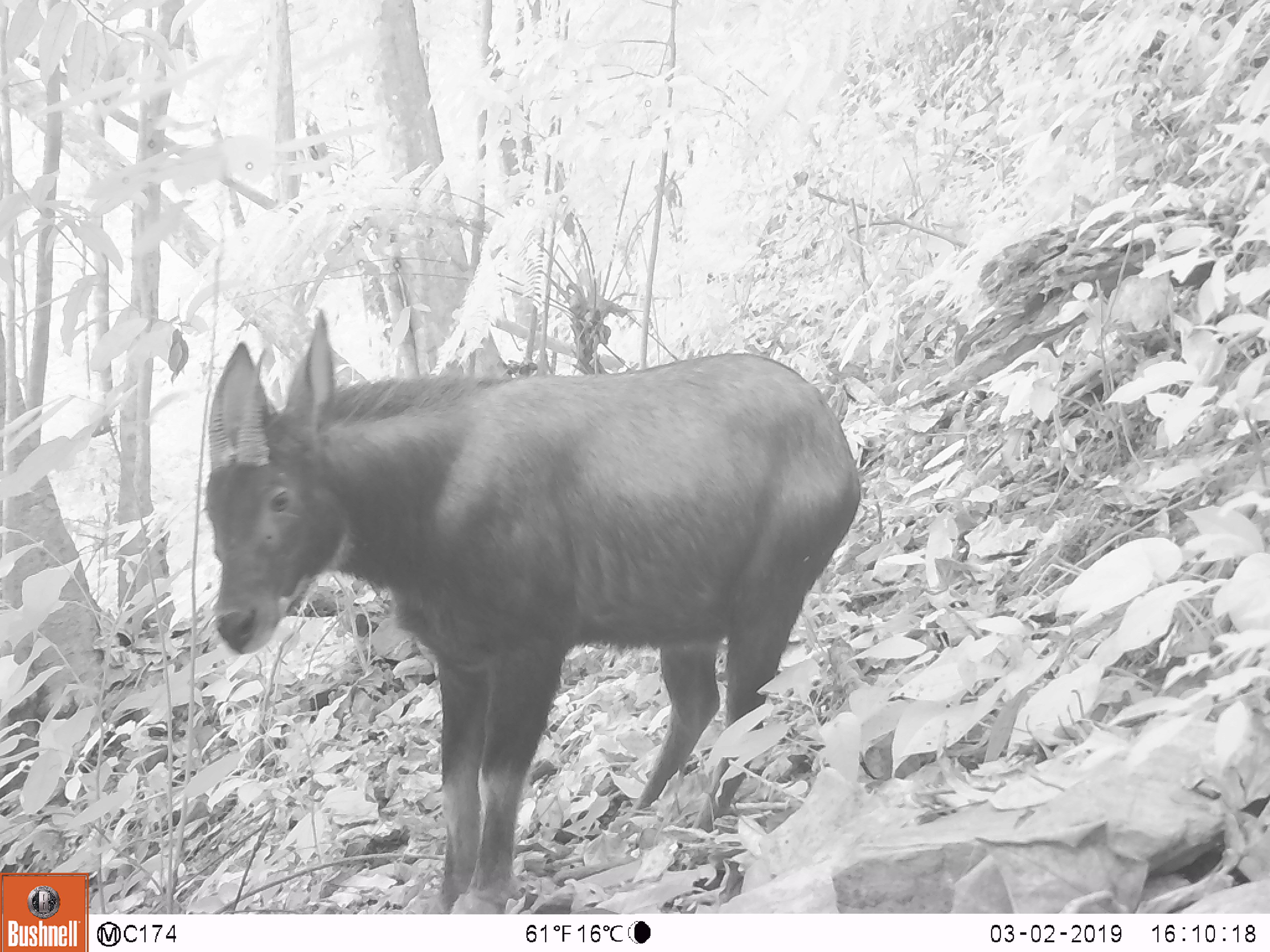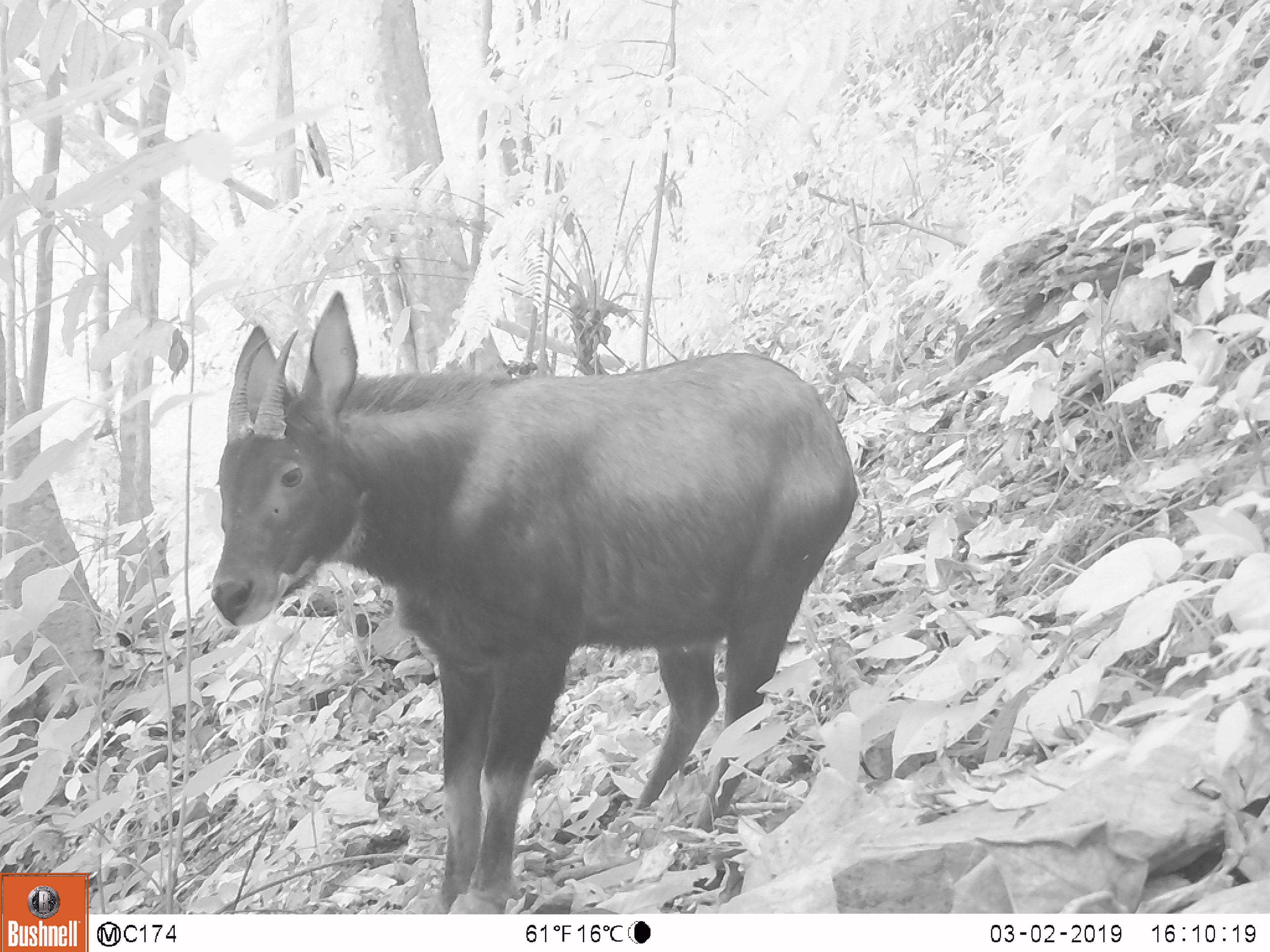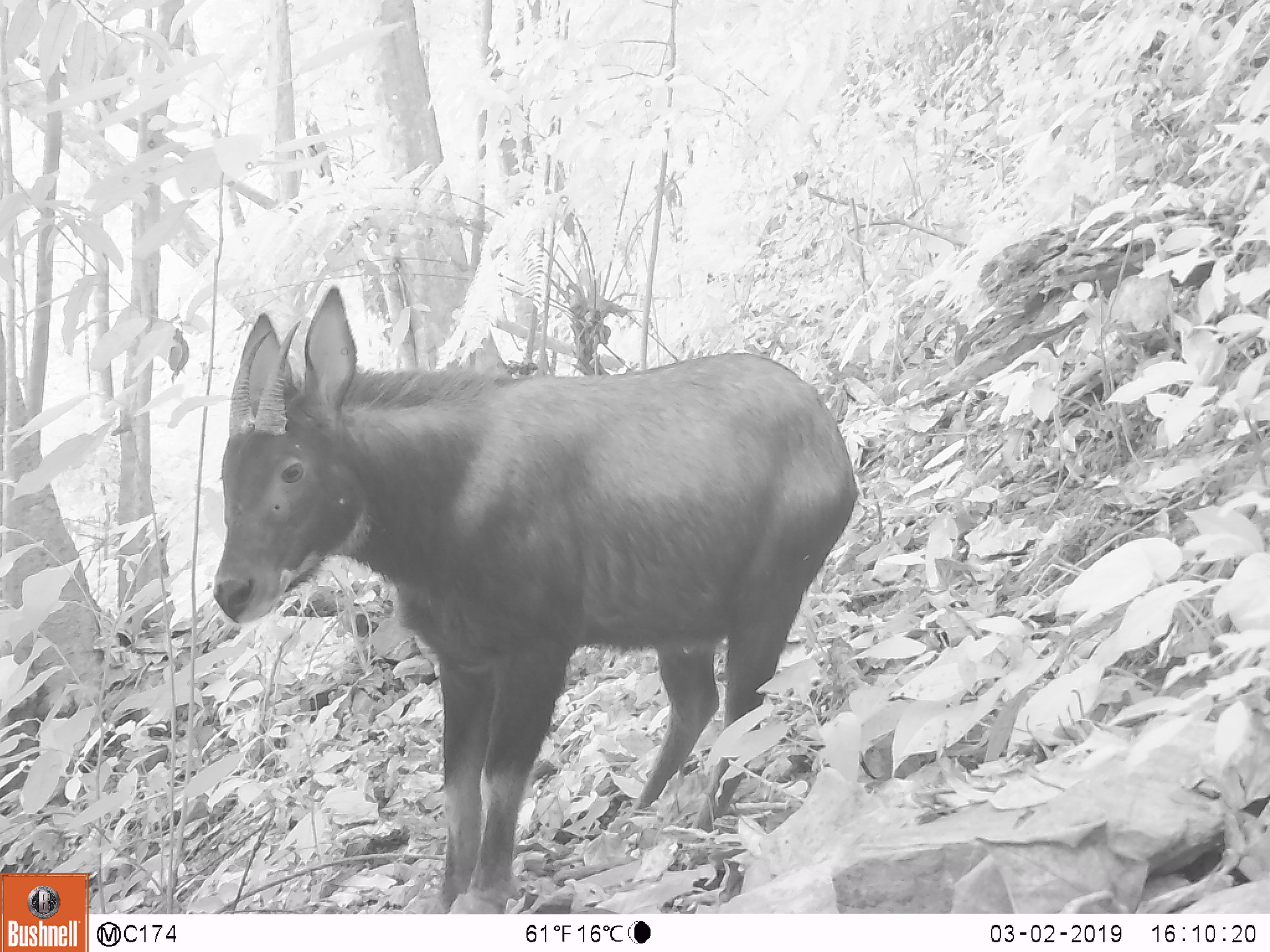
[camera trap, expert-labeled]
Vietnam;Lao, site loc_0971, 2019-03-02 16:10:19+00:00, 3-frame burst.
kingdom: Animalia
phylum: Chordata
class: Mammalia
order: Artiodactyla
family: Bovidae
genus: Capricornis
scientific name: Capricornis sumatraensis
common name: chinese serow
Chinese serow (Capricornis sumatraensis). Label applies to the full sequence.